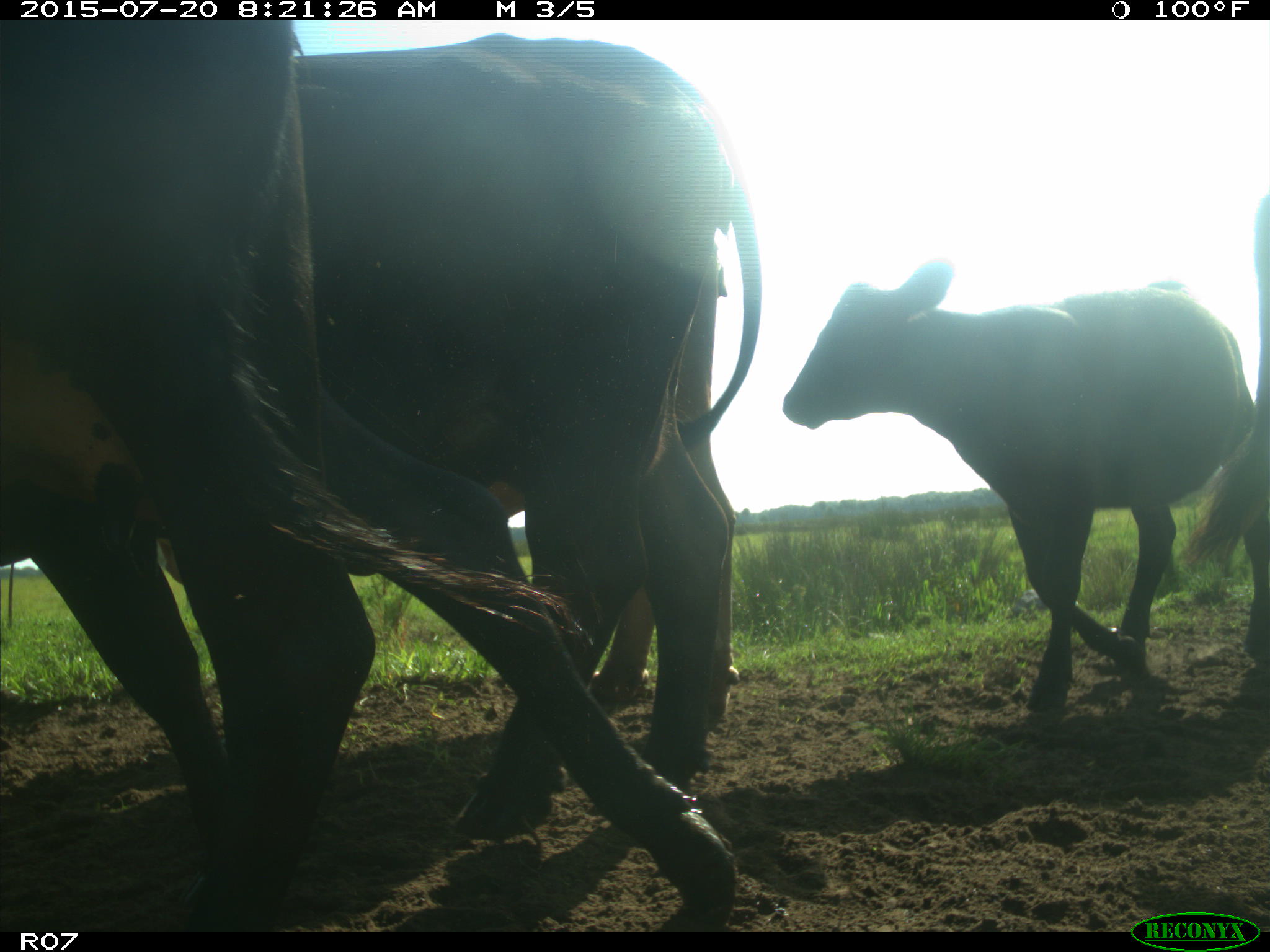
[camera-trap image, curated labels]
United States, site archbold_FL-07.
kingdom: Animalia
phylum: Chordata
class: Mammalia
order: Artiodactyla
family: Bovidae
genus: Bos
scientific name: Bos taurus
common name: domestic cow